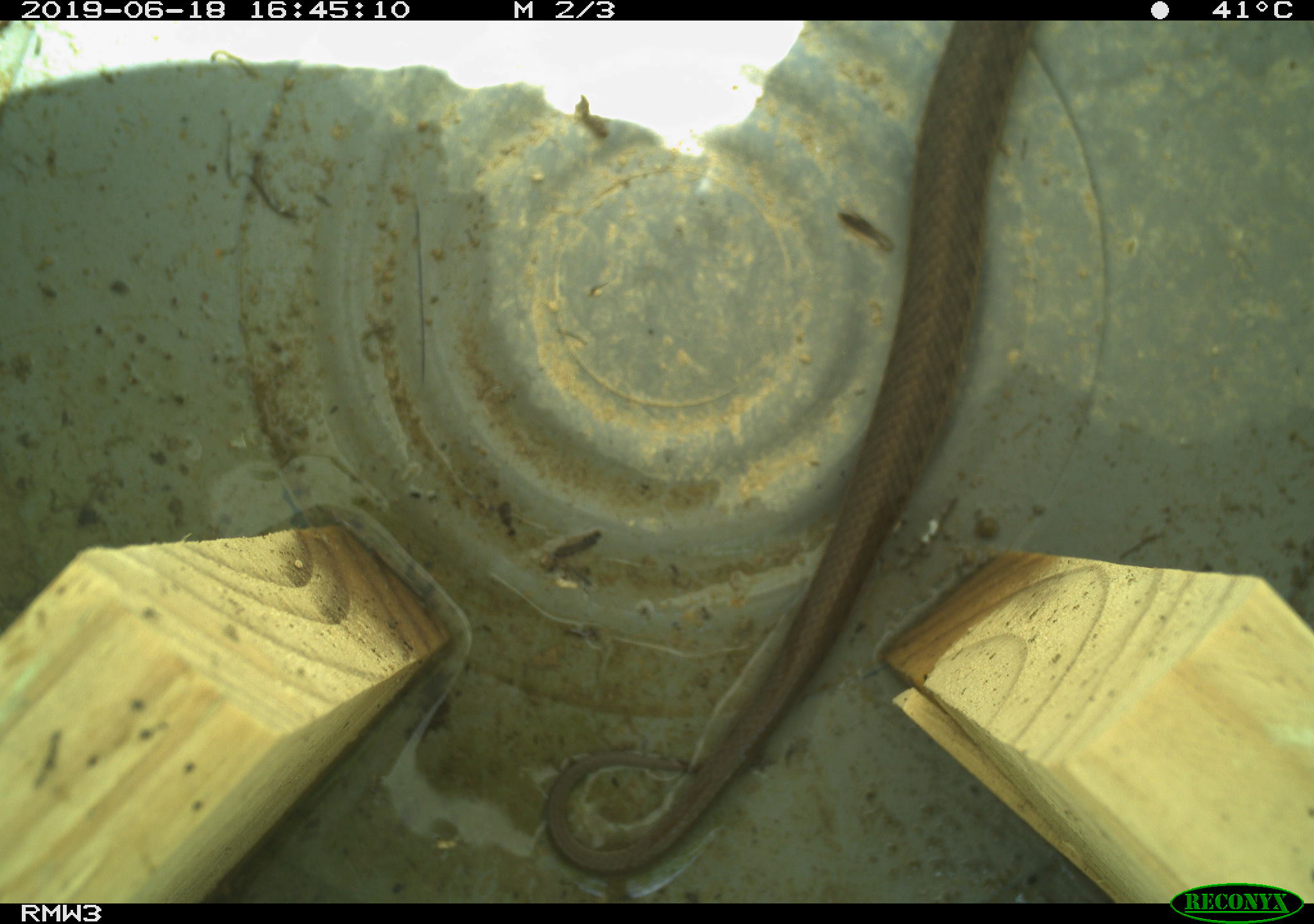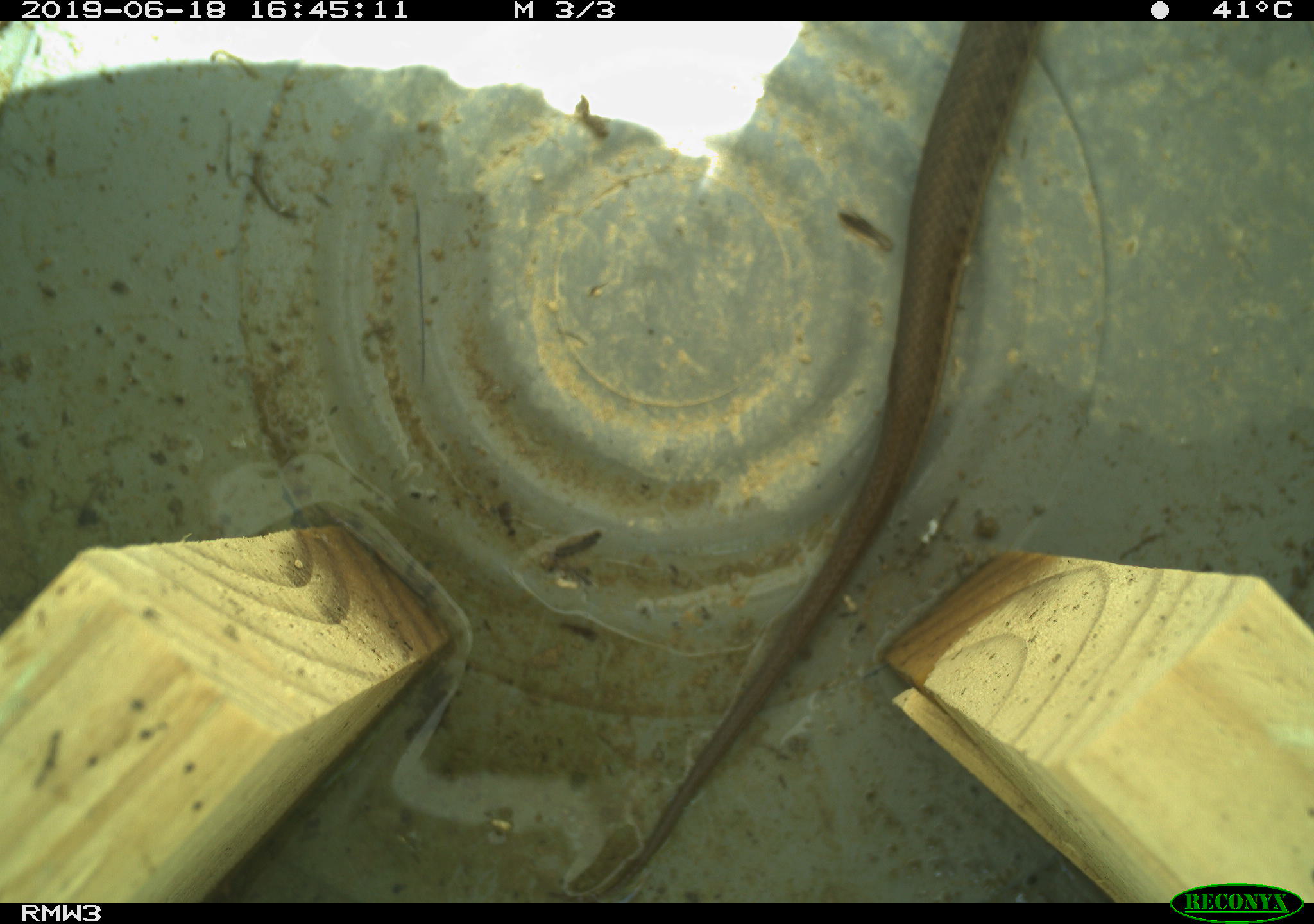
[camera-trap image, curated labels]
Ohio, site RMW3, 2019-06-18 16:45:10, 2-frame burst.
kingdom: Animalia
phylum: Chordata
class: Reptilia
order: Squamata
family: Colubridae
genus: Thamnophis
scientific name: Thamnophis sirtalis sirtalis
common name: eastern gartersnake